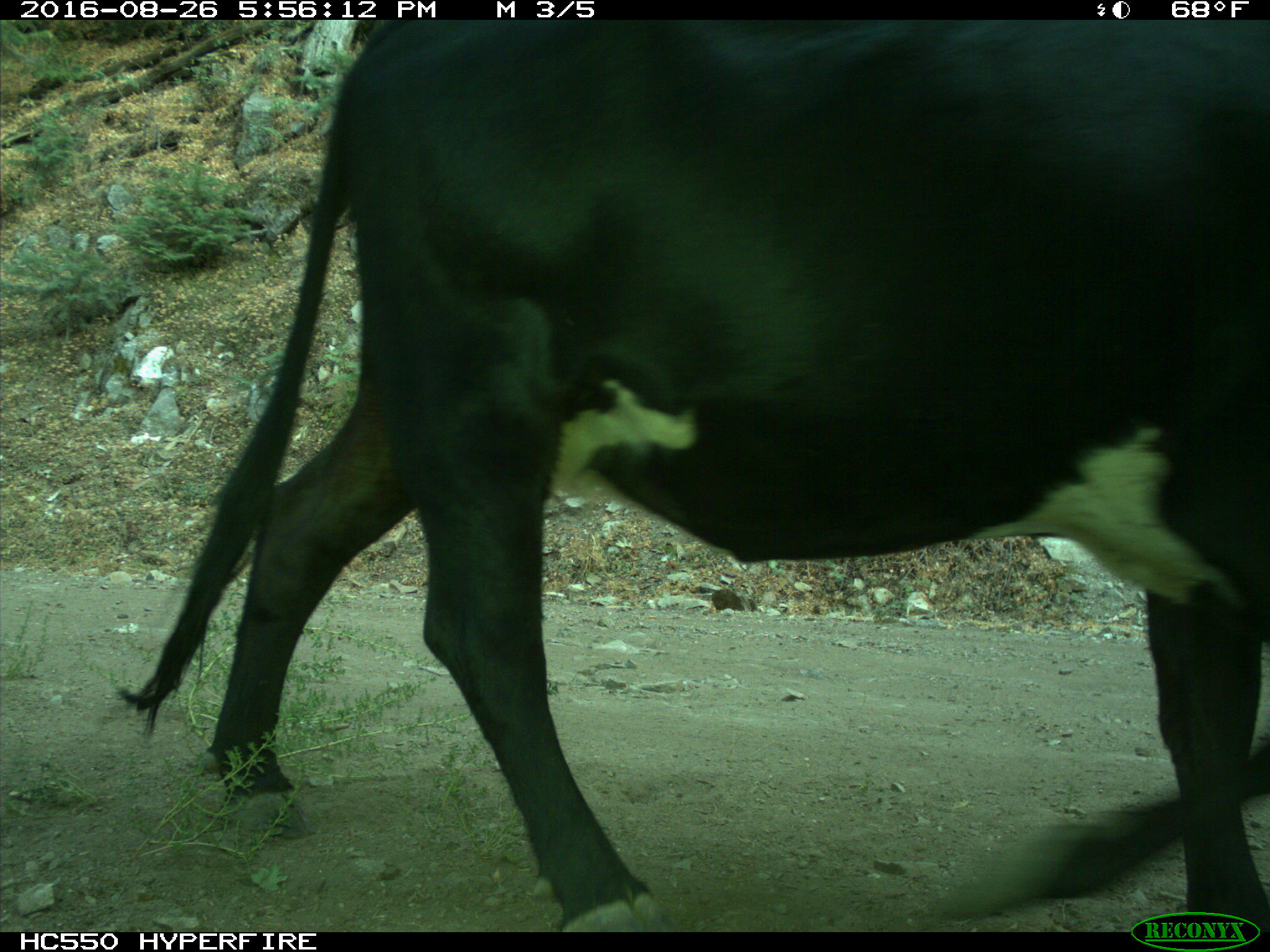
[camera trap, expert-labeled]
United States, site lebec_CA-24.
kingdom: Animalia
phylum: Chordata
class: Mammalia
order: Artiodactyla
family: Bovidae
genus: Bos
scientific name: Bos taurus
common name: domestic cow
Bos taurus (domestic cow).